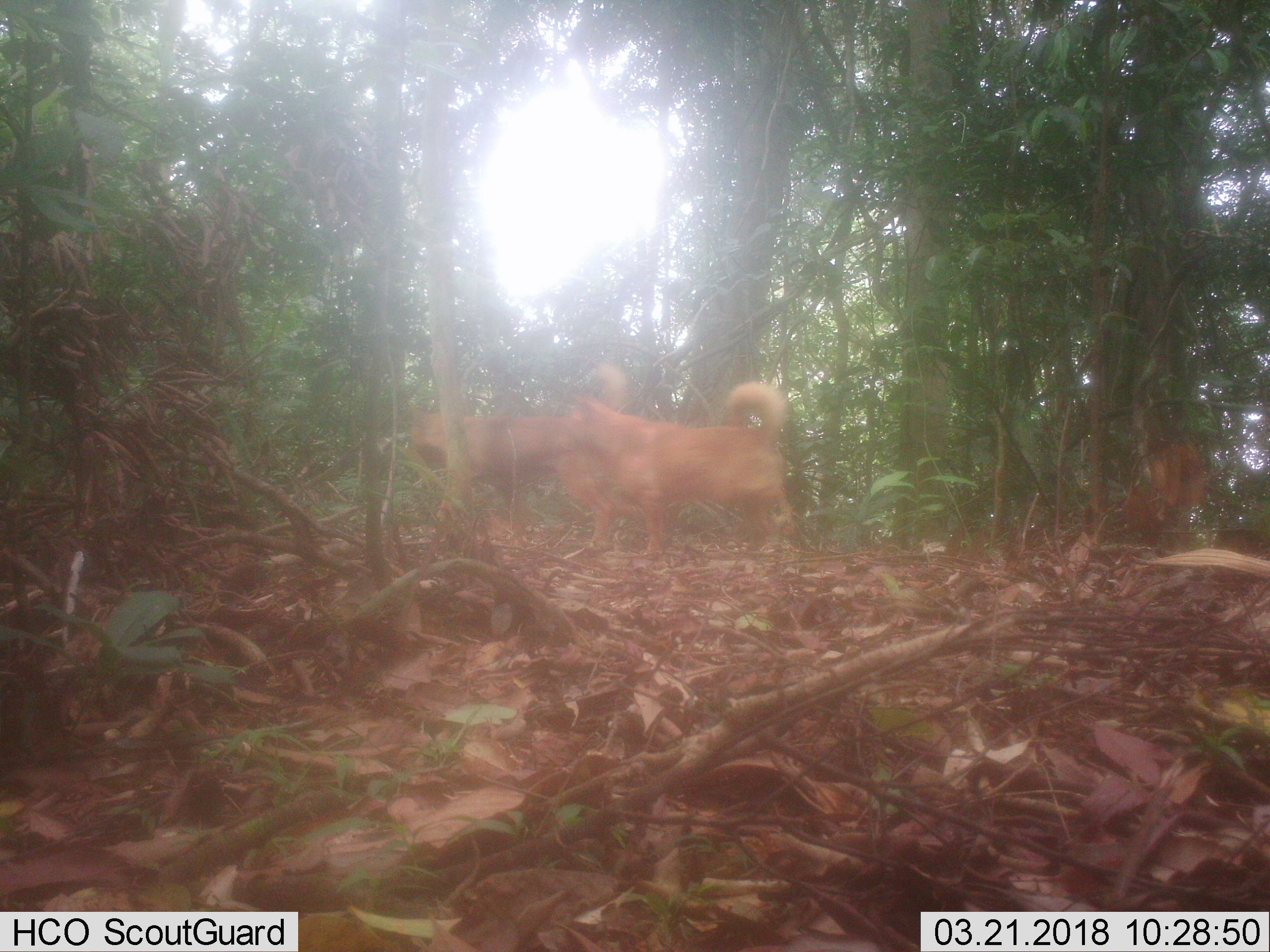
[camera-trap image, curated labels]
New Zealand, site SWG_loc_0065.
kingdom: Animalia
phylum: Chordata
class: Mammalia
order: Carnivora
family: Canidae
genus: Canis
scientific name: Canis familiaris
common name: domestic dog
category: dog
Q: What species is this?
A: Dog (domestic dog) (Canis familiaris).